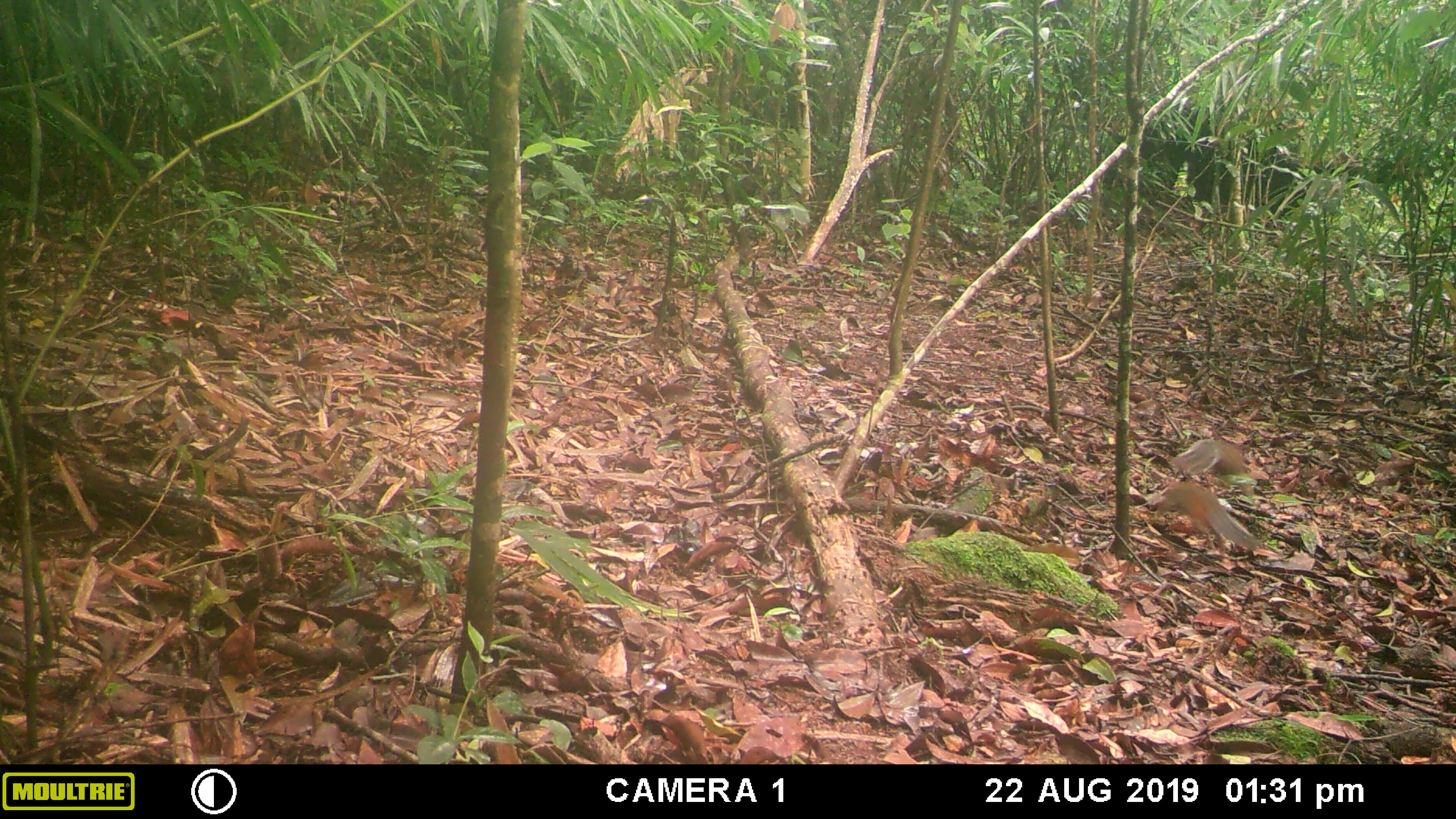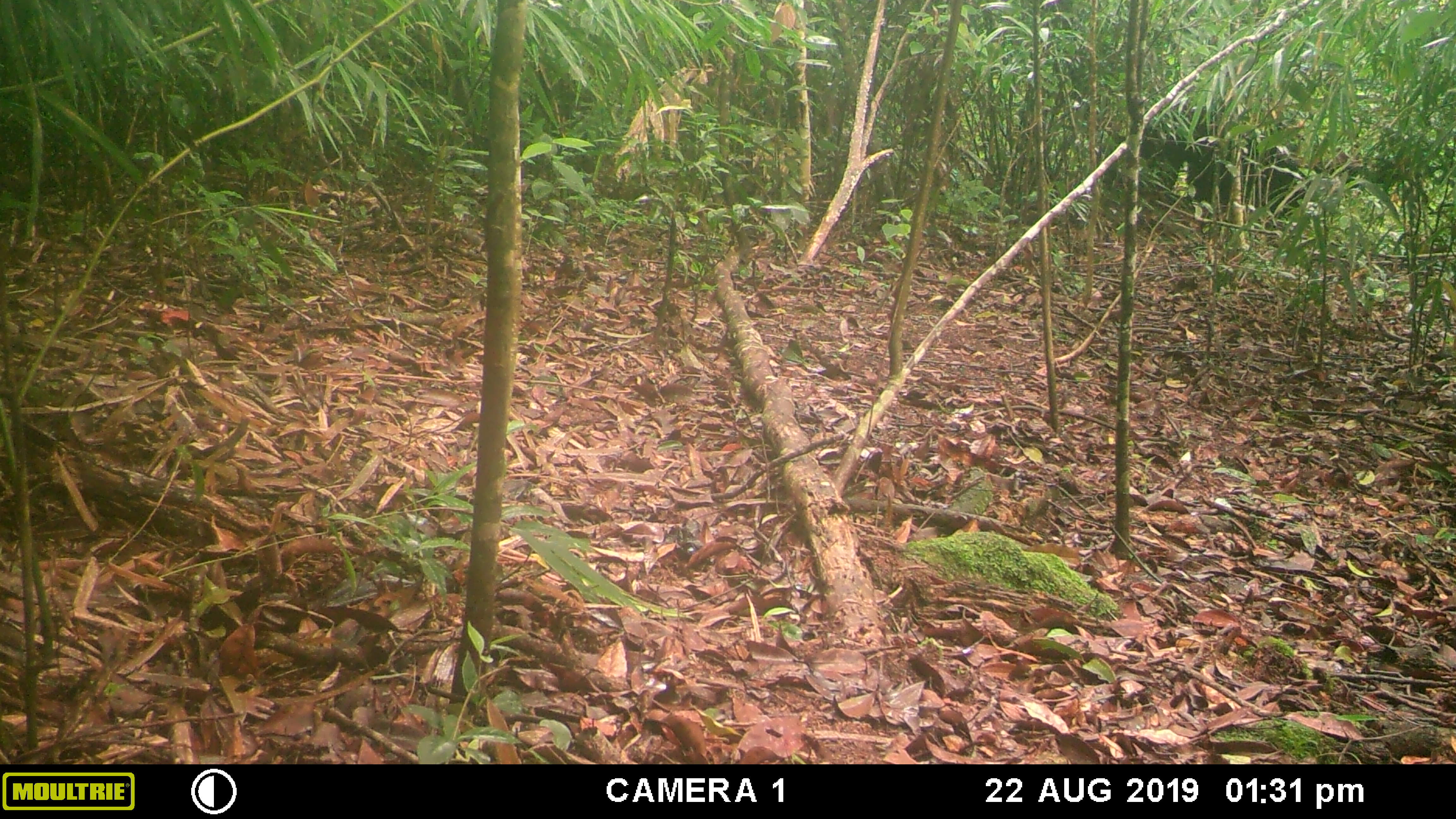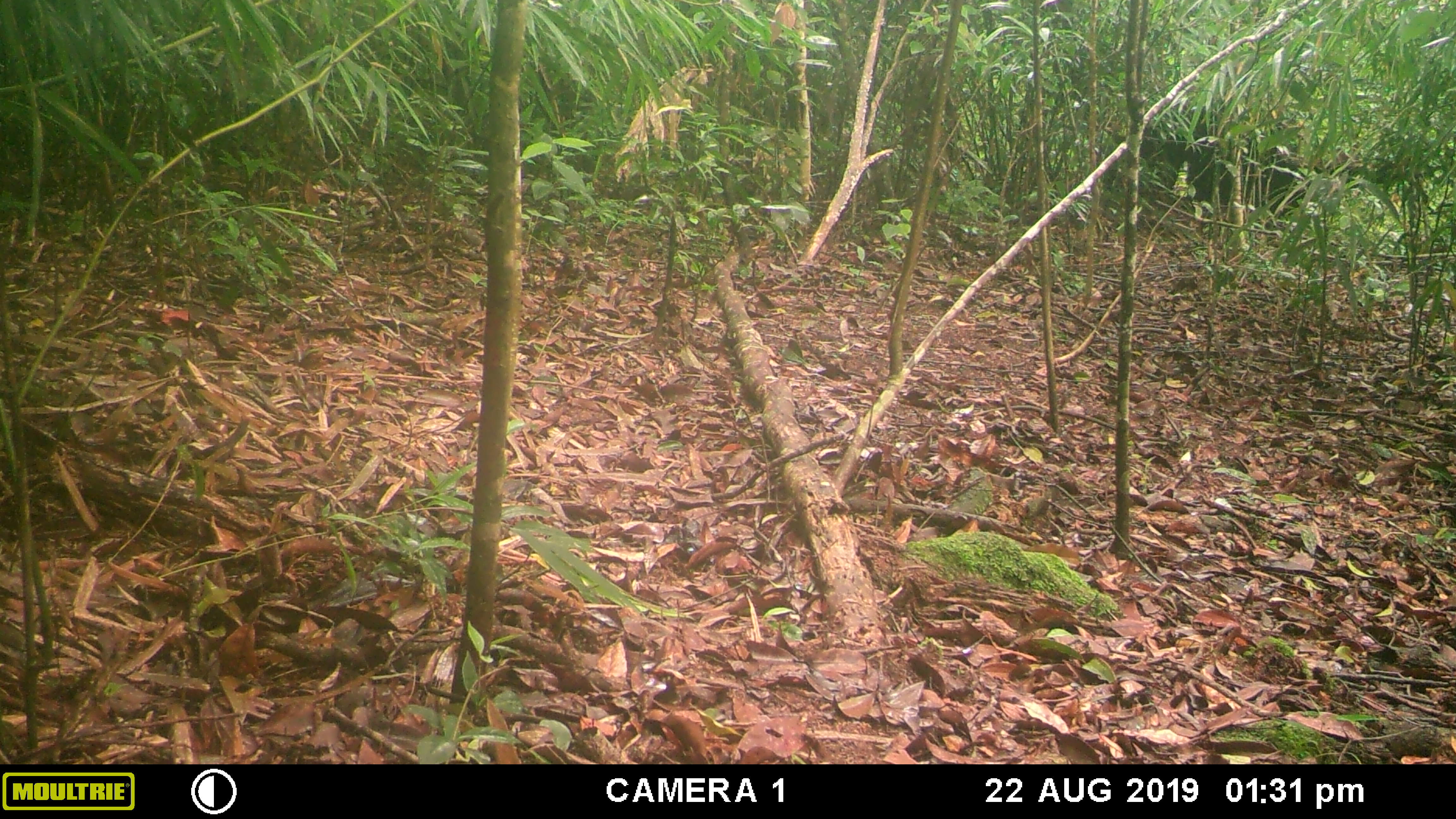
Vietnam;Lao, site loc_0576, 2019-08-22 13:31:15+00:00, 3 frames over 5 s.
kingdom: Animalia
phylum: Chordata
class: Mammalia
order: Rodentia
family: Sciuridae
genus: Dremomys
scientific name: Dremomys rufigenis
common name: red-cheeked squirrel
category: red cheeked squirrel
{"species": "red cheeked squirrel (red-cheeked squirrel) (Dremomys rufigenis)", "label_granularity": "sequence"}